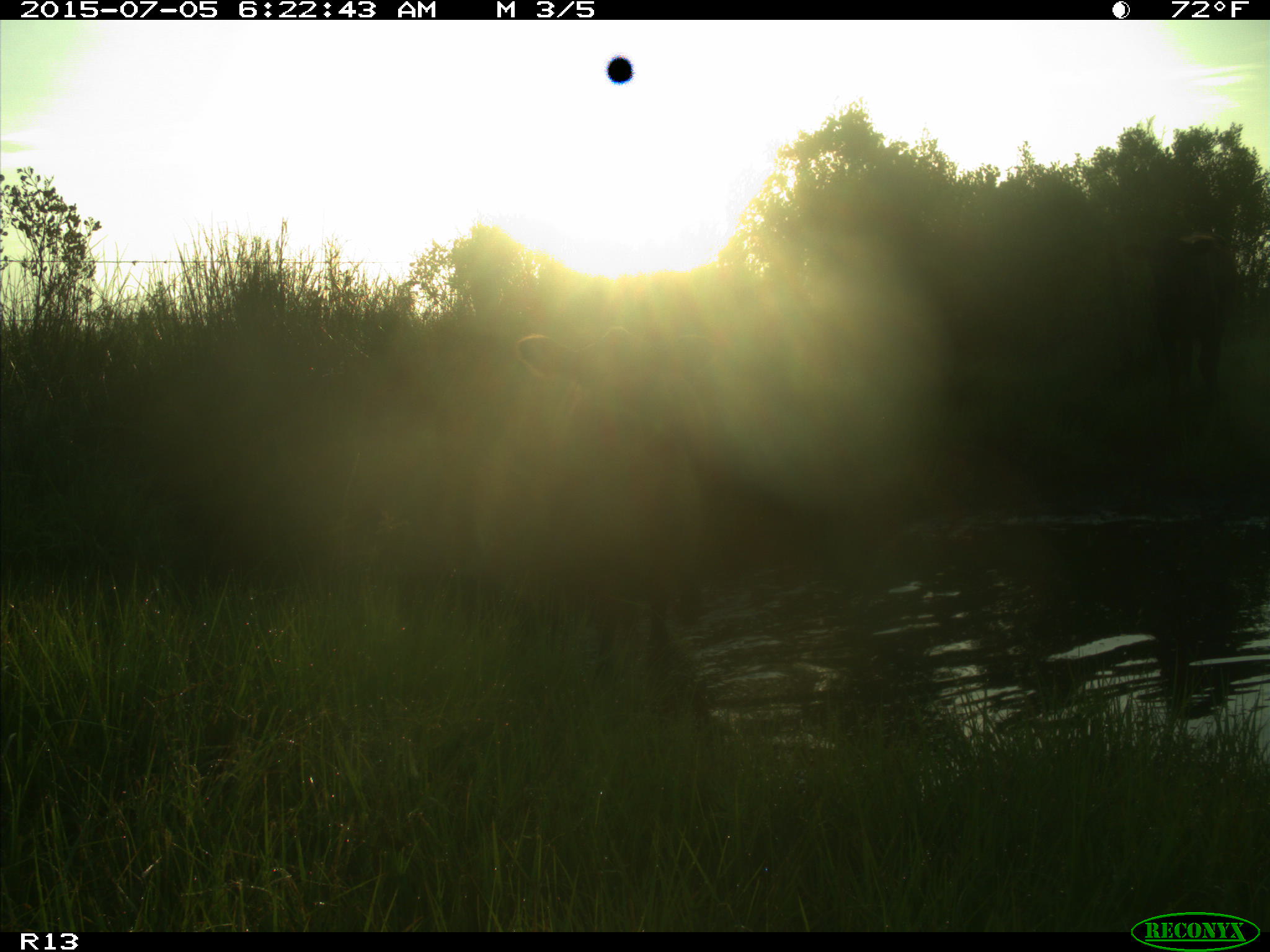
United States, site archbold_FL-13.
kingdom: Animalia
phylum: Chordata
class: Mammalia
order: Artiodactyla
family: Bovidae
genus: Bos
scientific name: Bos taurus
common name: domestic cow